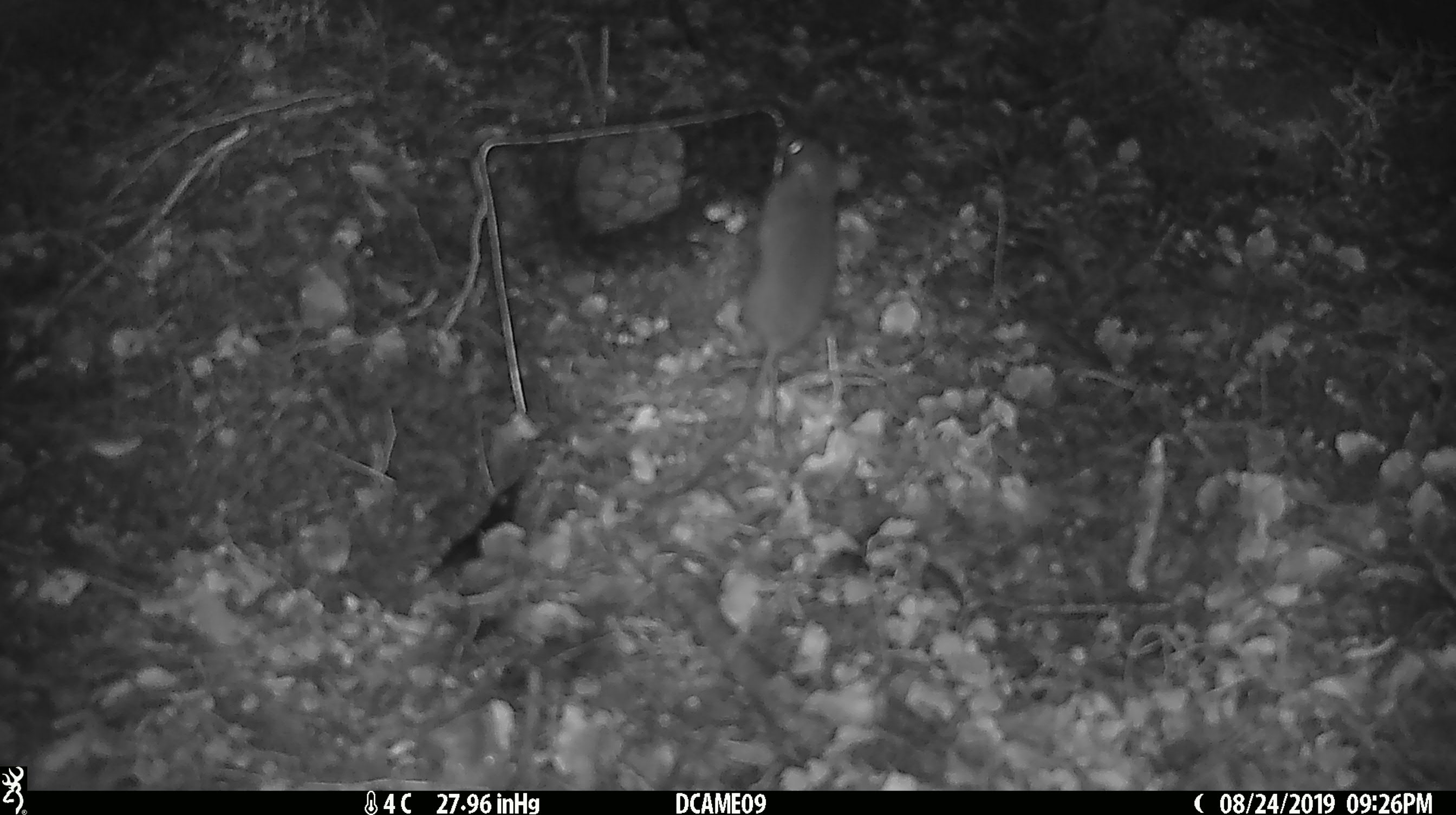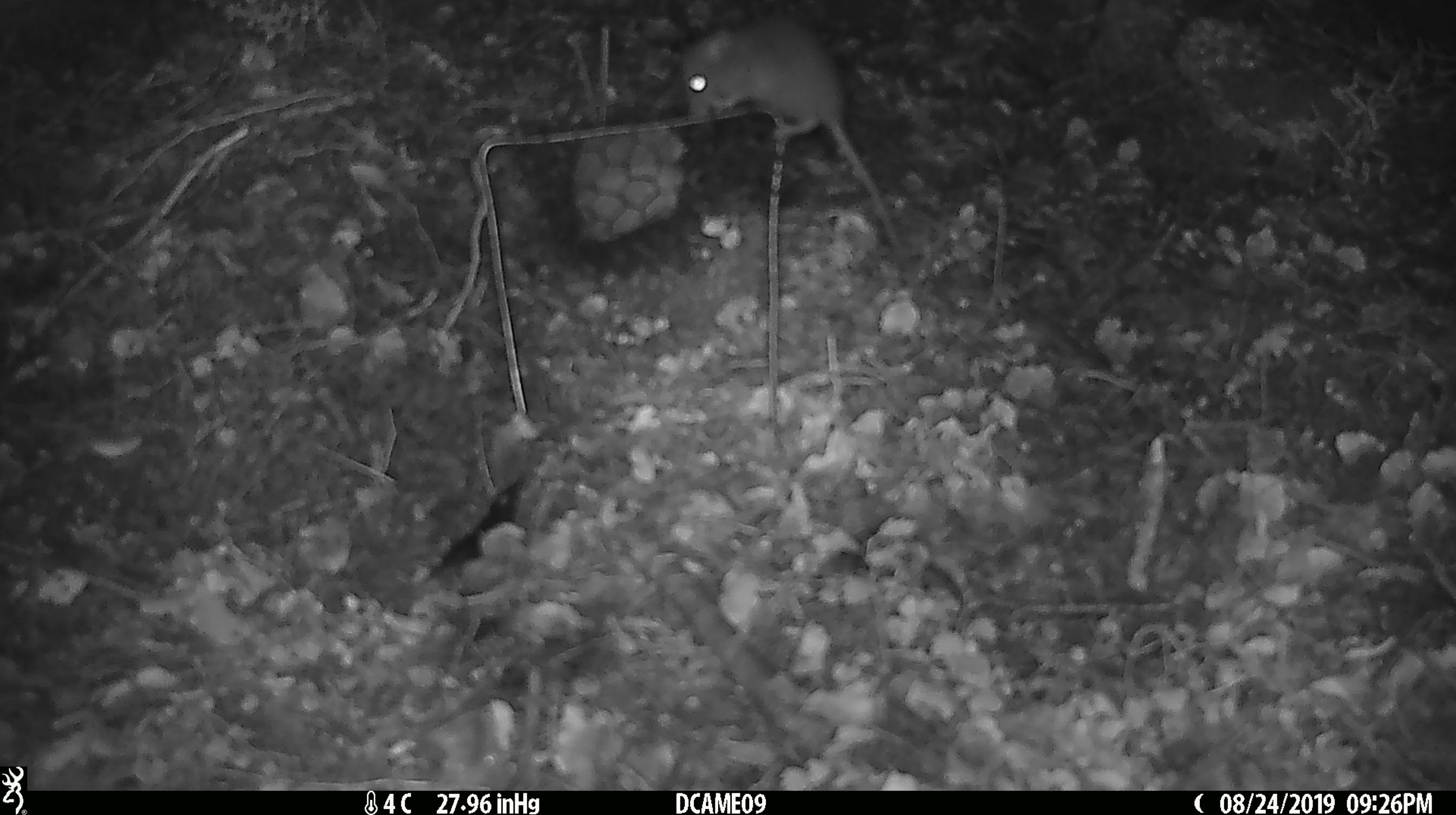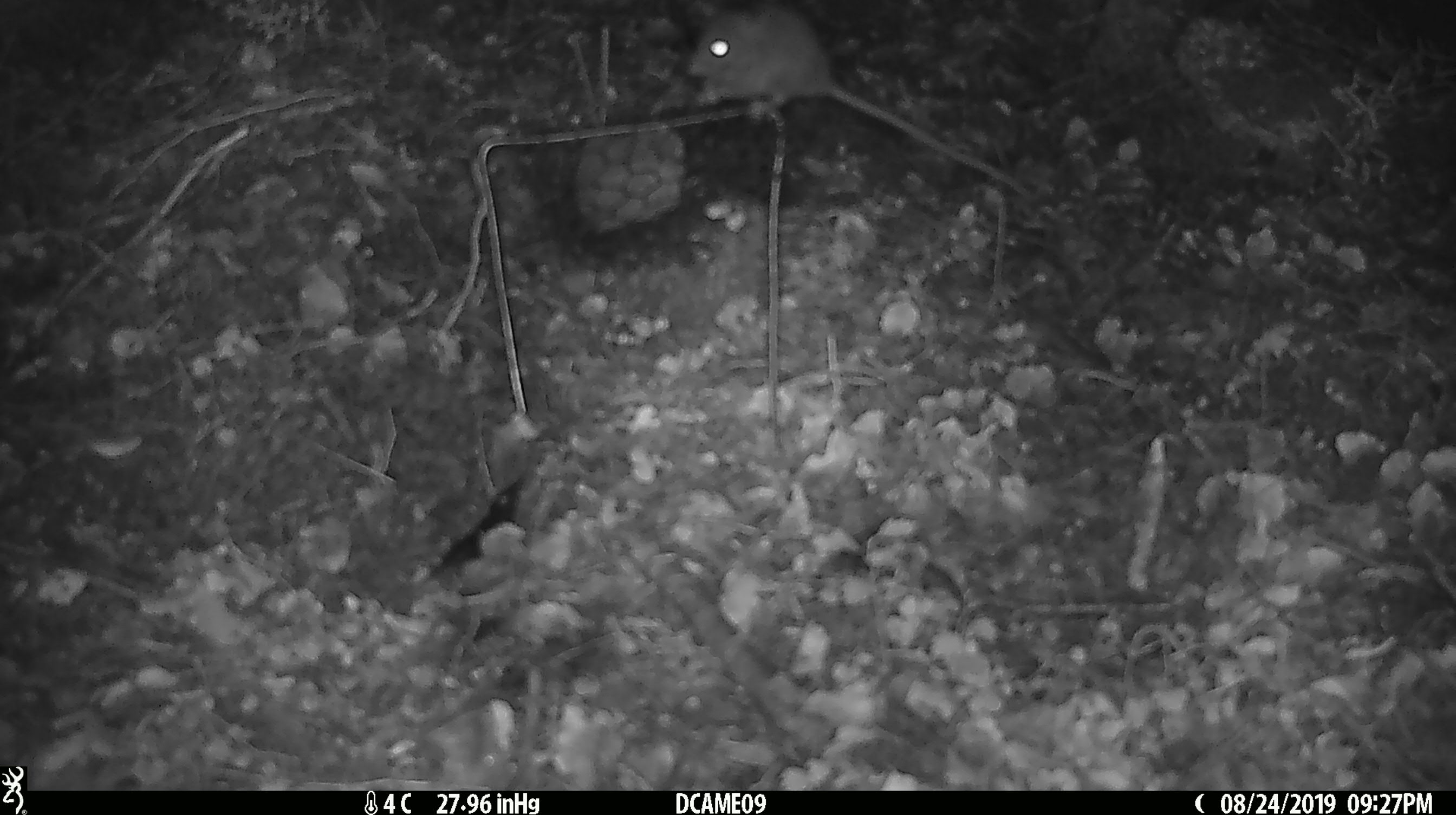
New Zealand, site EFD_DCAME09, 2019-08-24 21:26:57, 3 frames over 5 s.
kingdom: Animalia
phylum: Chordata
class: Mammalia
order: Rodentia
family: Muridae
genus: Mus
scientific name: Mus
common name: mouse